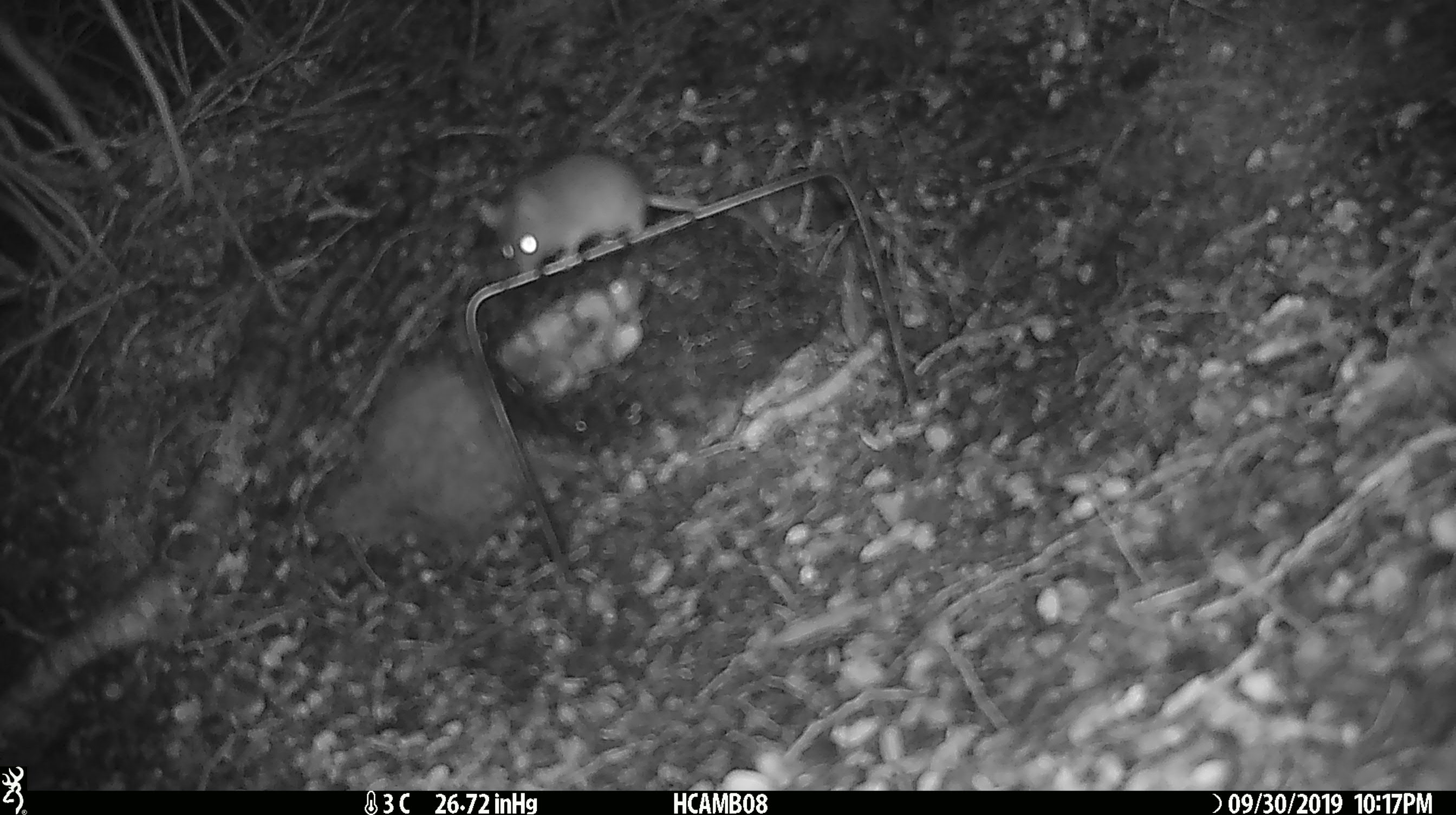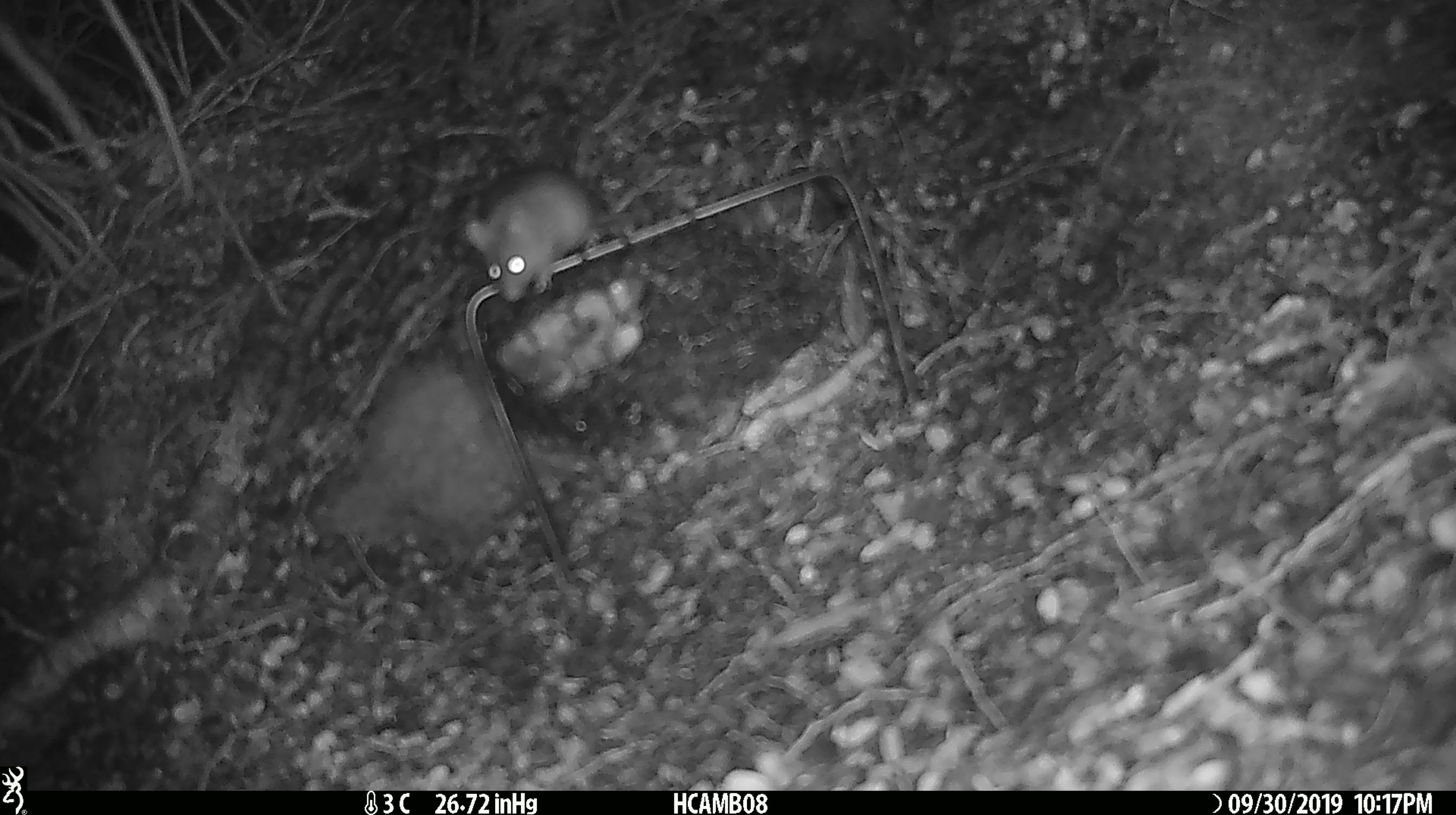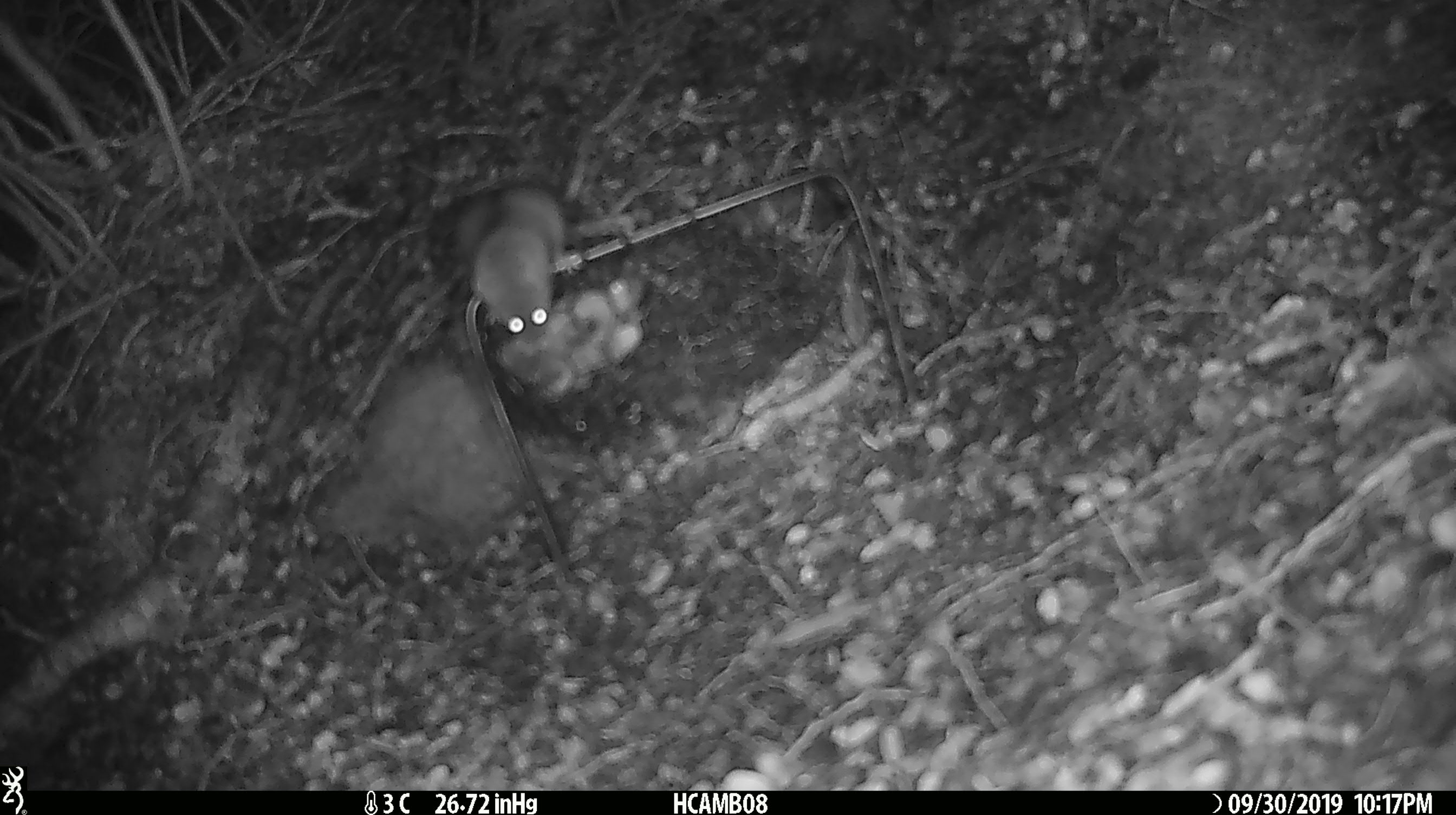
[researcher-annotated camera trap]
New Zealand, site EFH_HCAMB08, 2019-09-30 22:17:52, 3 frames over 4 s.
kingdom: Animalia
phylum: Chordata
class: Mammalia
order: Rodentia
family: Muridae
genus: Mus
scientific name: Mus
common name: mouse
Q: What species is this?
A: Mouse (Mus).